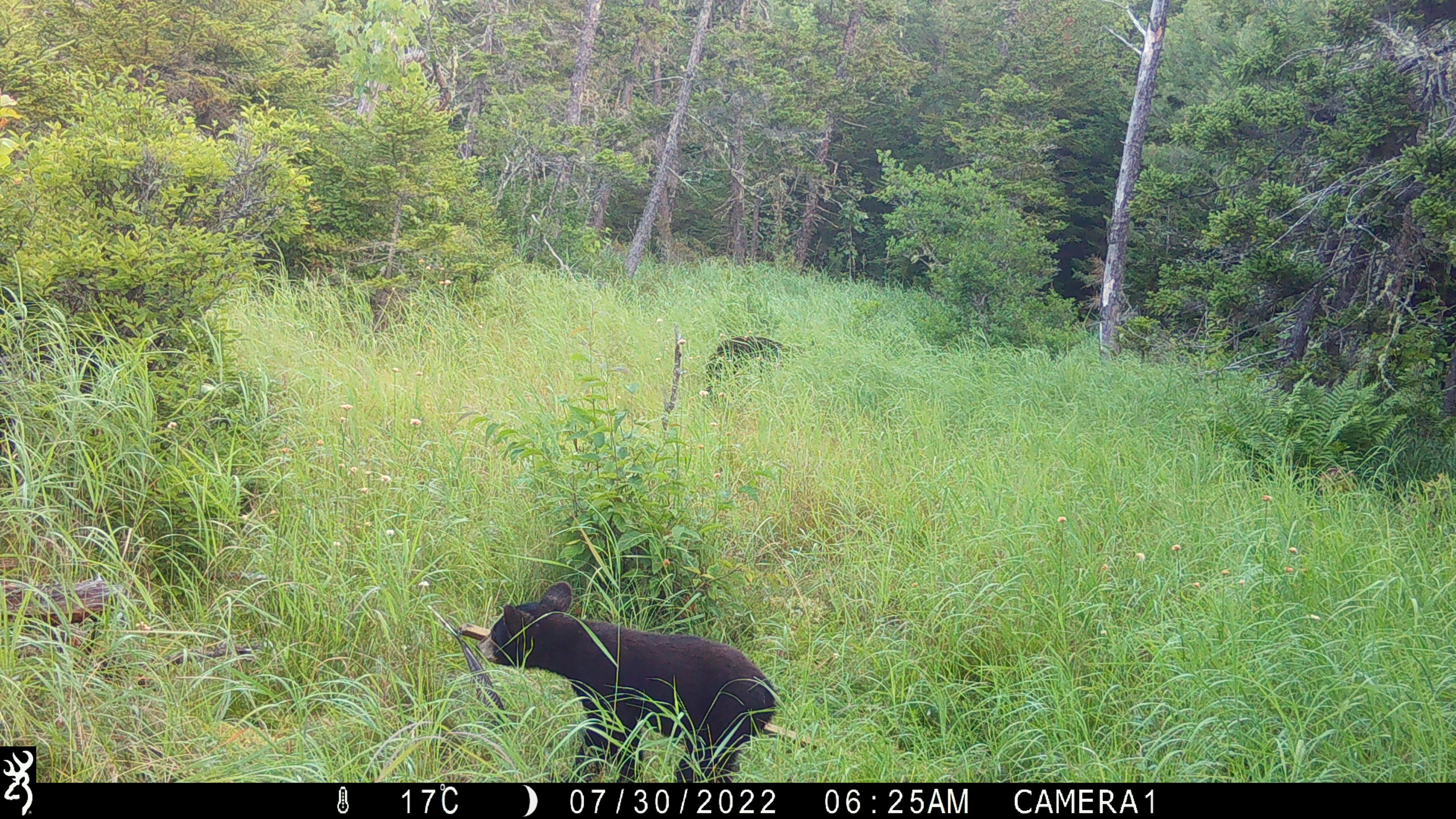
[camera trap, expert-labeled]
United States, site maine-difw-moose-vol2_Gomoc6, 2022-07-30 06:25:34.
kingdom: Animalia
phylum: Chordata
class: Mammalia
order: Carnivora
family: Ursidae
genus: Ursus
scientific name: Ursus americanus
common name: black bear